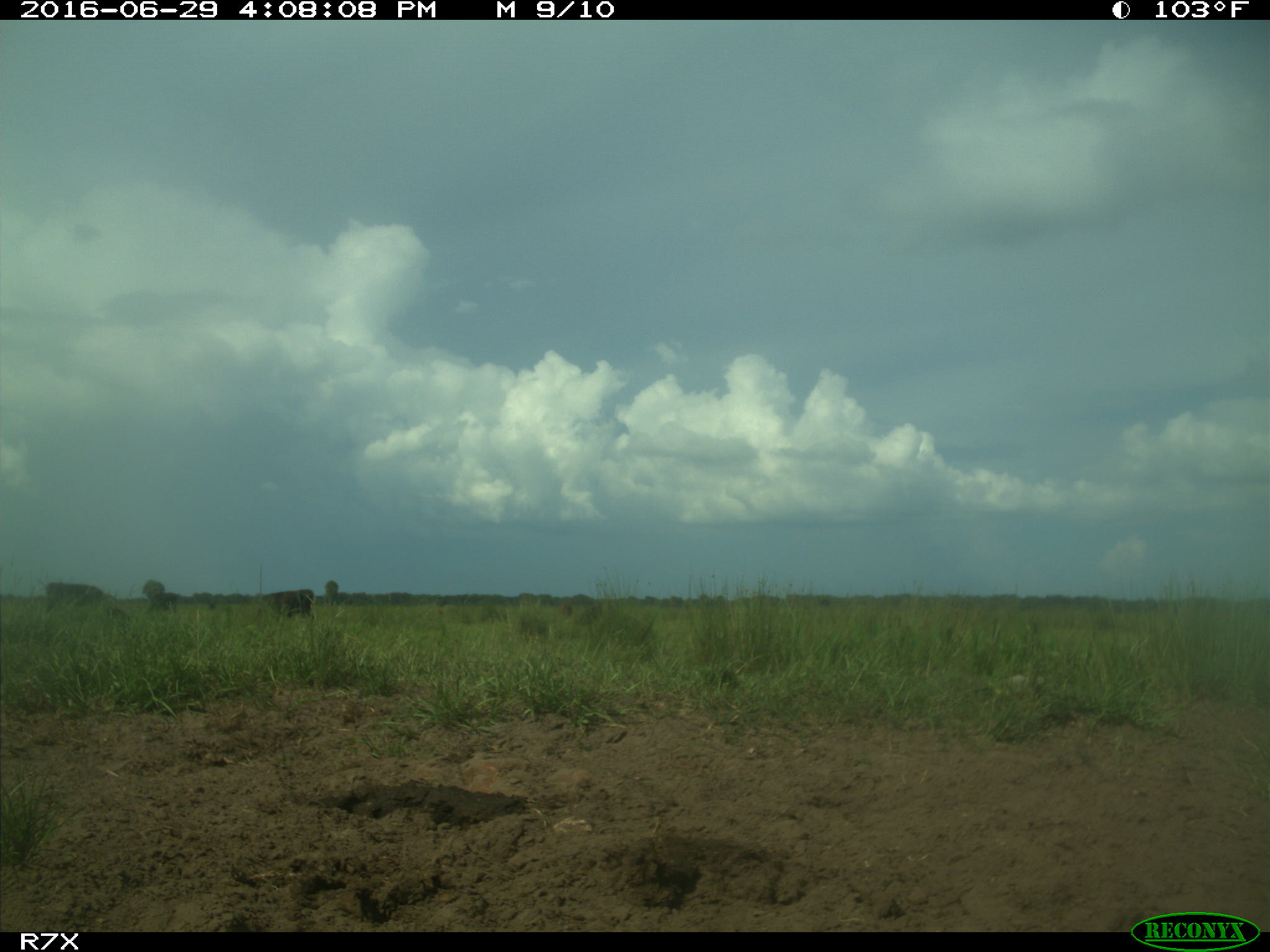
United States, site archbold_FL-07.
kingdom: Animalia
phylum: Chordata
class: Mammalia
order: Artiodactyla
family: Bovidae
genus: Bos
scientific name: Bos taurus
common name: domestic cow